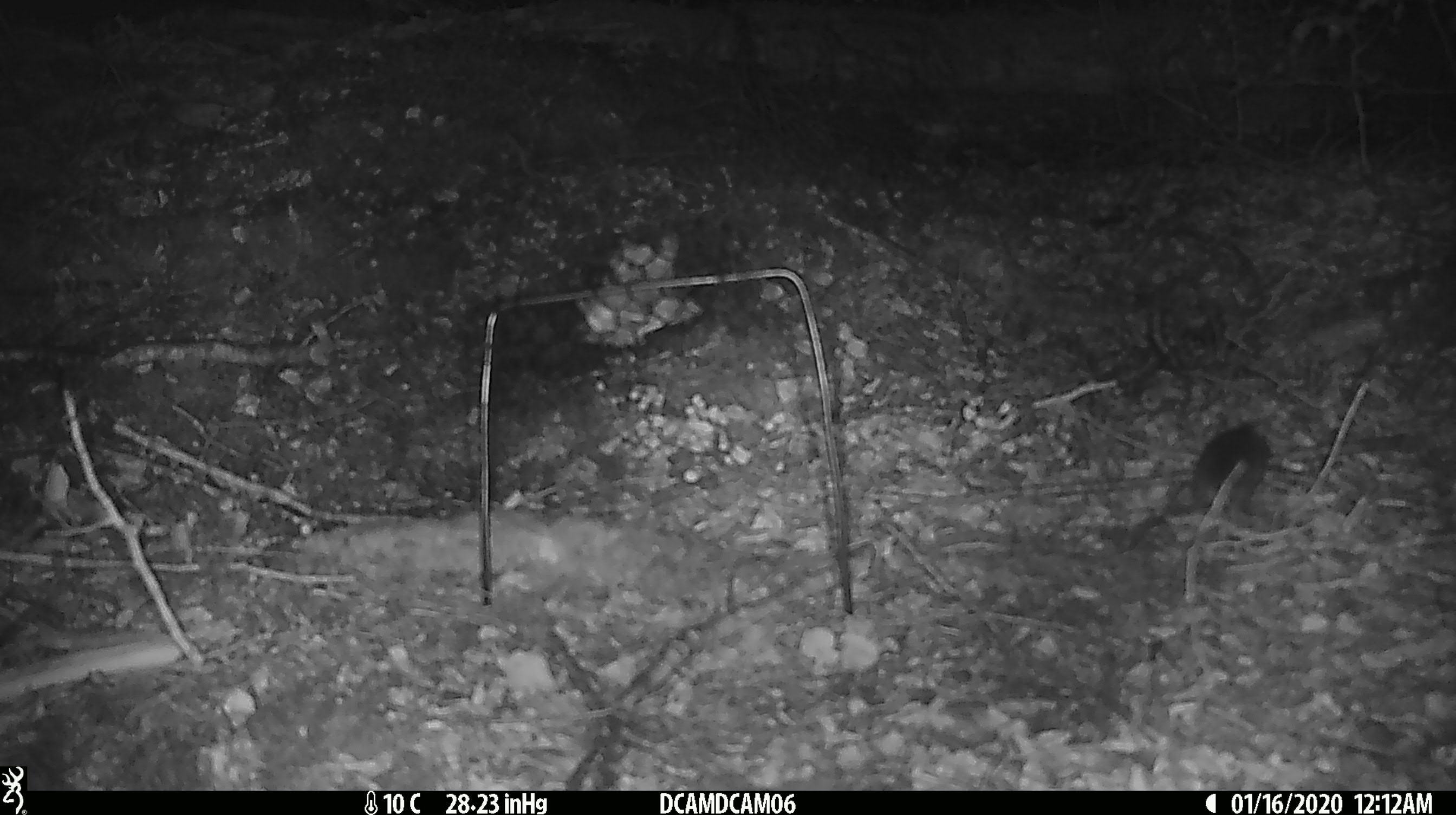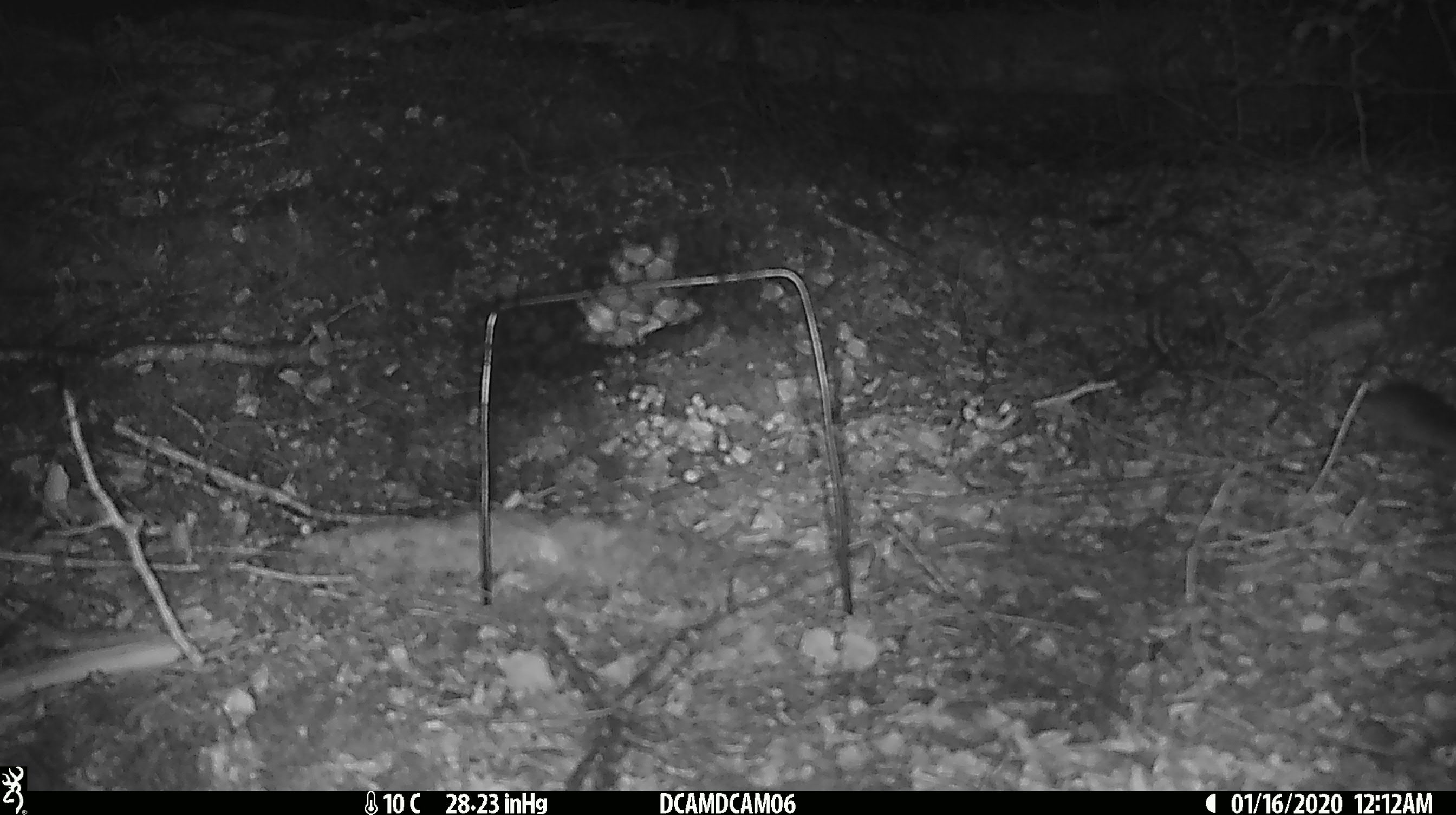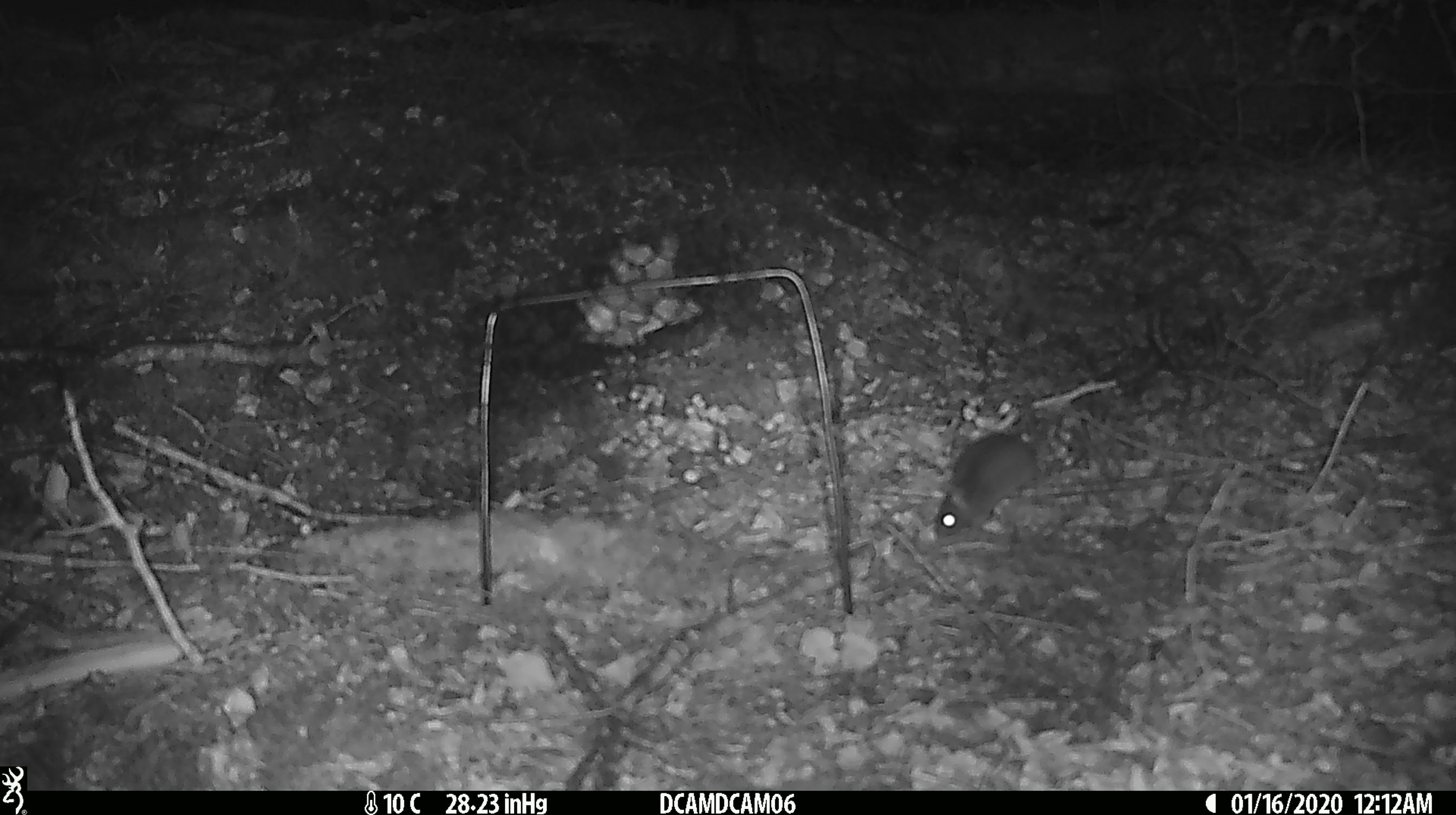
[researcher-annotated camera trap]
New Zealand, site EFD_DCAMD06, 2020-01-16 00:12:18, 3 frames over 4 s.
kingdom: Animalia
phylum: Chordata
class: Mammalia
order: Rodentia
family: Muridae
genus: Mus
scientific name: Mus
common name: mouse